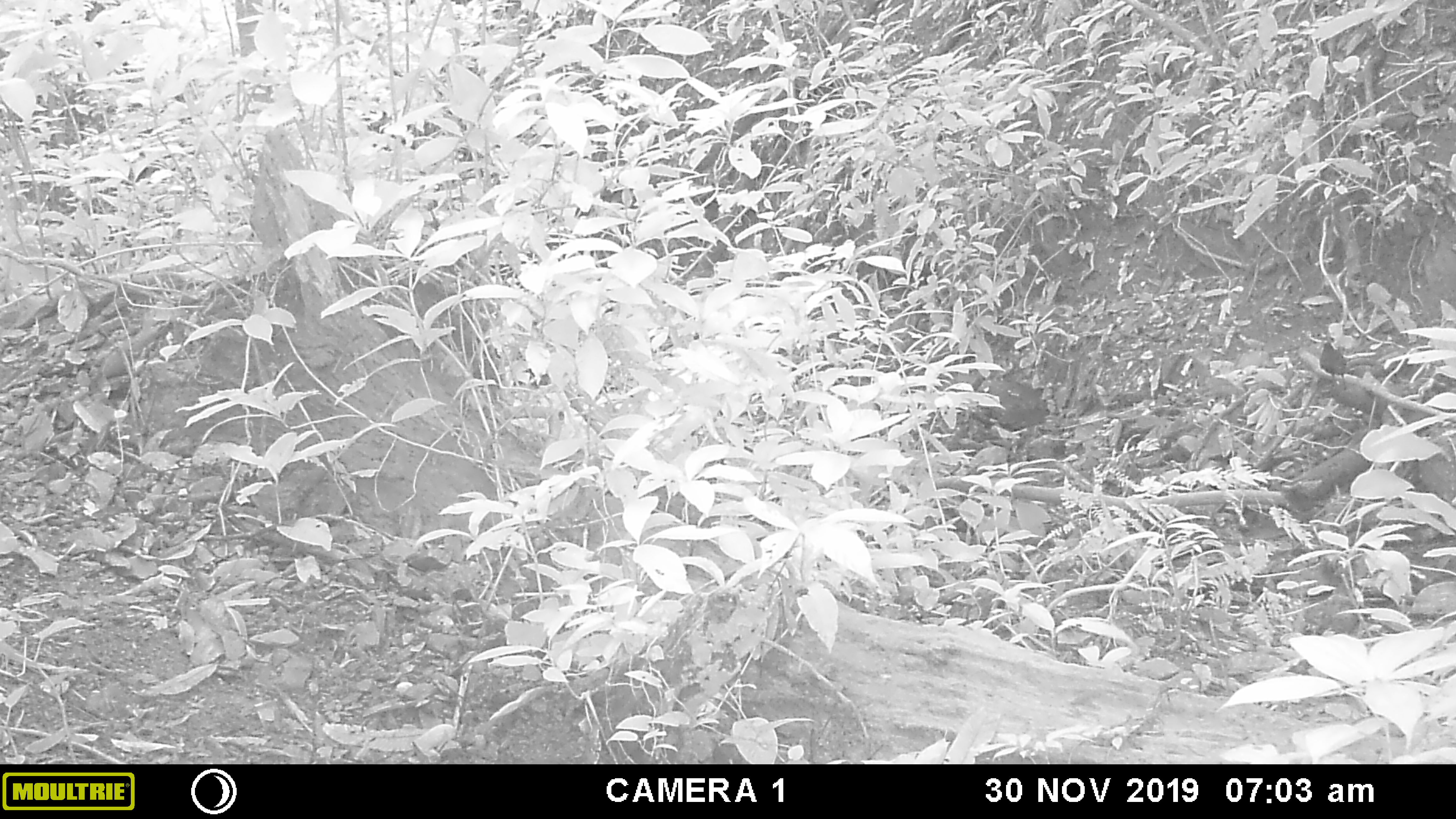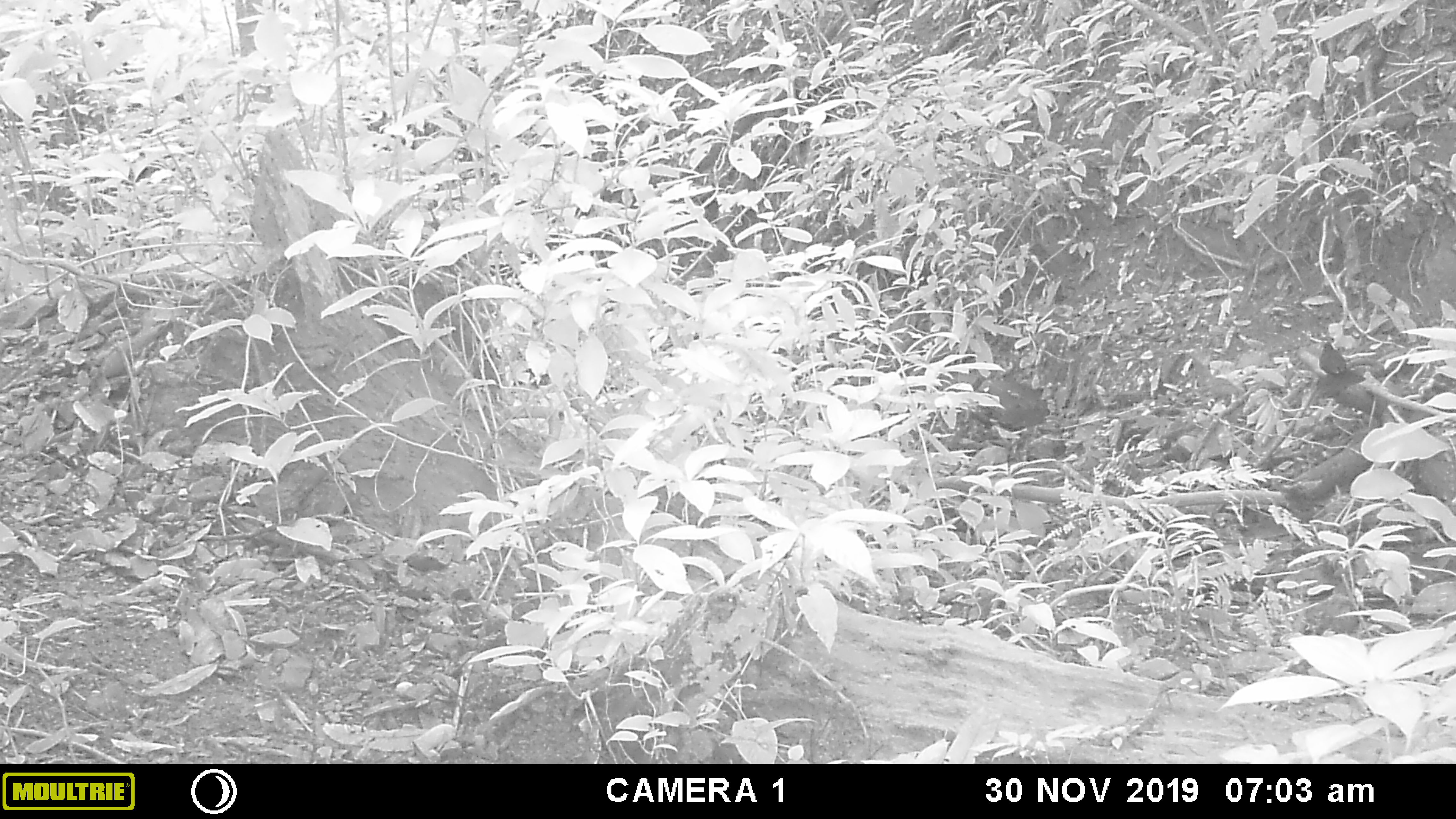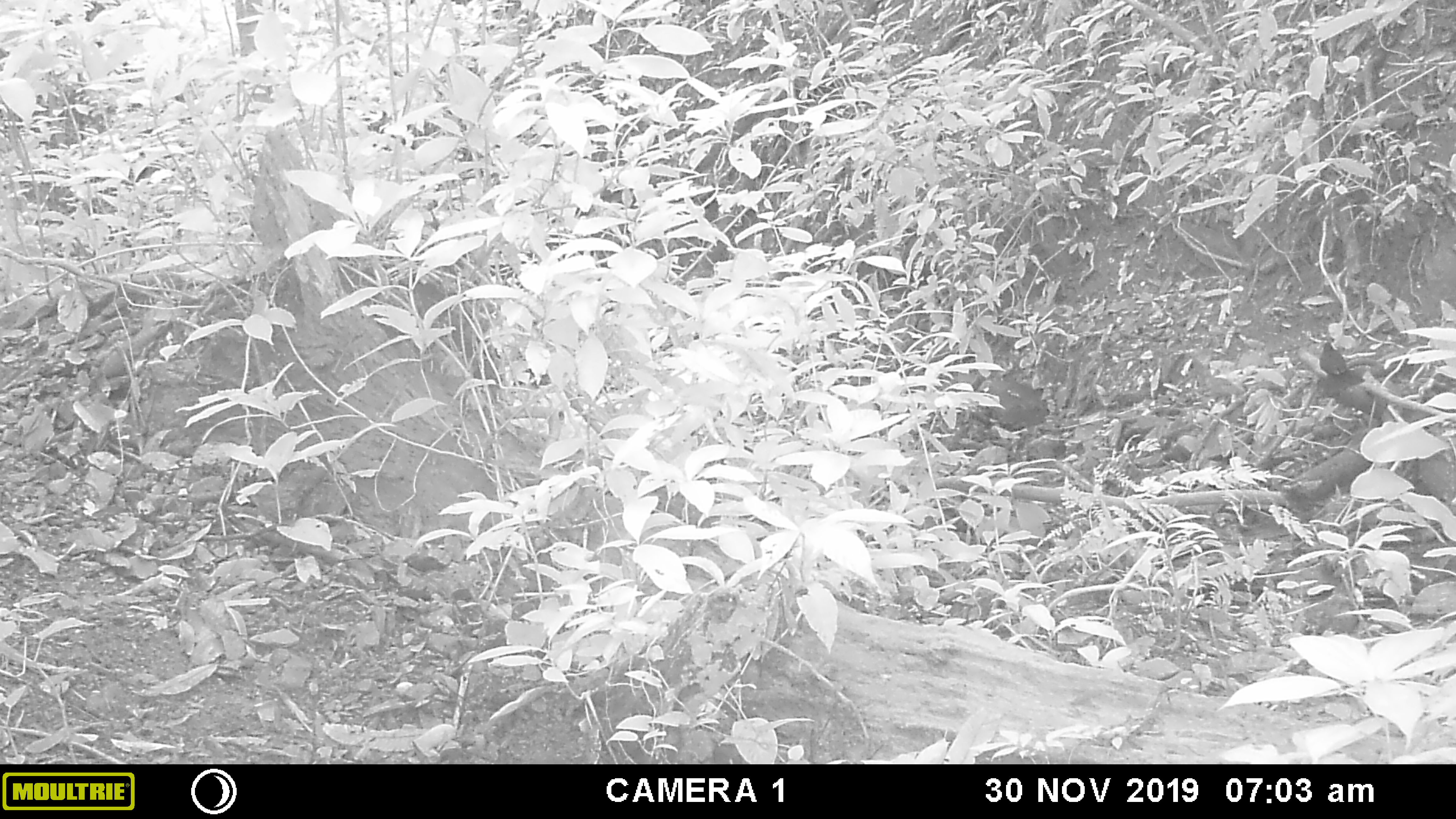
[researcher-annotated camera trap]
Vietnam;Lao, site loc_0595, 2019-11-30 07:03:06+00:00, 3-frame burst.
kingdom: Animalia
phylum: Chordata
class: Aves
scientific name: Aves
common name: bird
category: unidentified bird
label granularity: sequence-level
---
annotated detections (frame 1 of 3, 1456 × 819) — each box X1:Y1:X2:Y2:
unidentified bird: 1319:341:1347:392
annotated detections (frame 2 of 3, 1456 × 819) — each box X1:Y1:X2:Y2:
unidentified bird: 1319:341:1366:390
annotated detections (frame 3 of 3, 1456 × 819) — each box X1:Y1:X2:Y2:
unidentified bird: 1318:341:1365:397